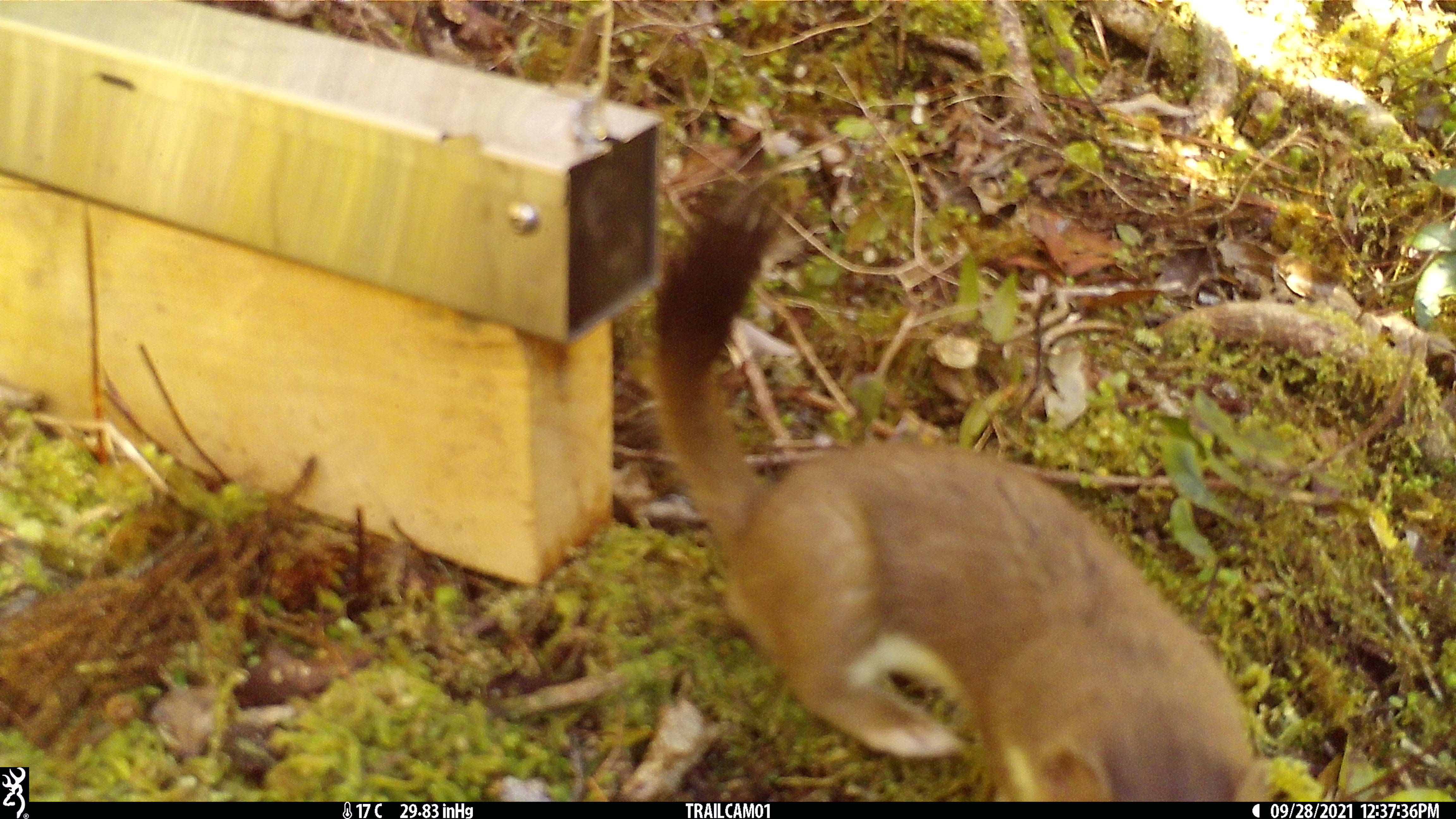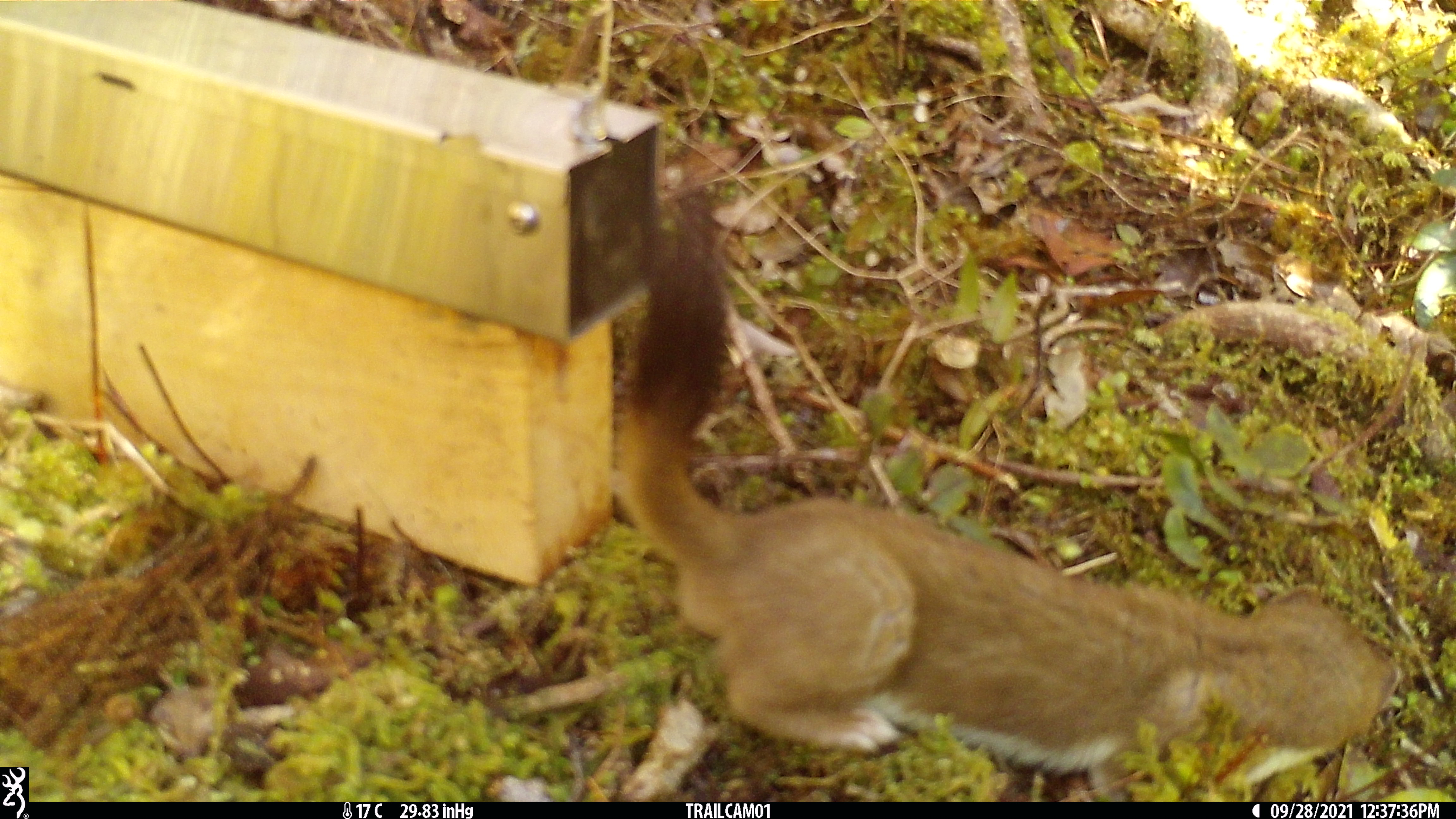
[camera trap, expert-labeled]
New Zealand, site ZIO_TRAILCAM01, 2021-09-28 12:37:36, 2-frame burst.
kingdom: Animalia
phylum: Chordata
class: Mammalia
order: Carnivora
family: Mustelidae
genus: Mustela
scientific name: Mustela erminea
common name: stoat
Stoat (Mustela erminea).